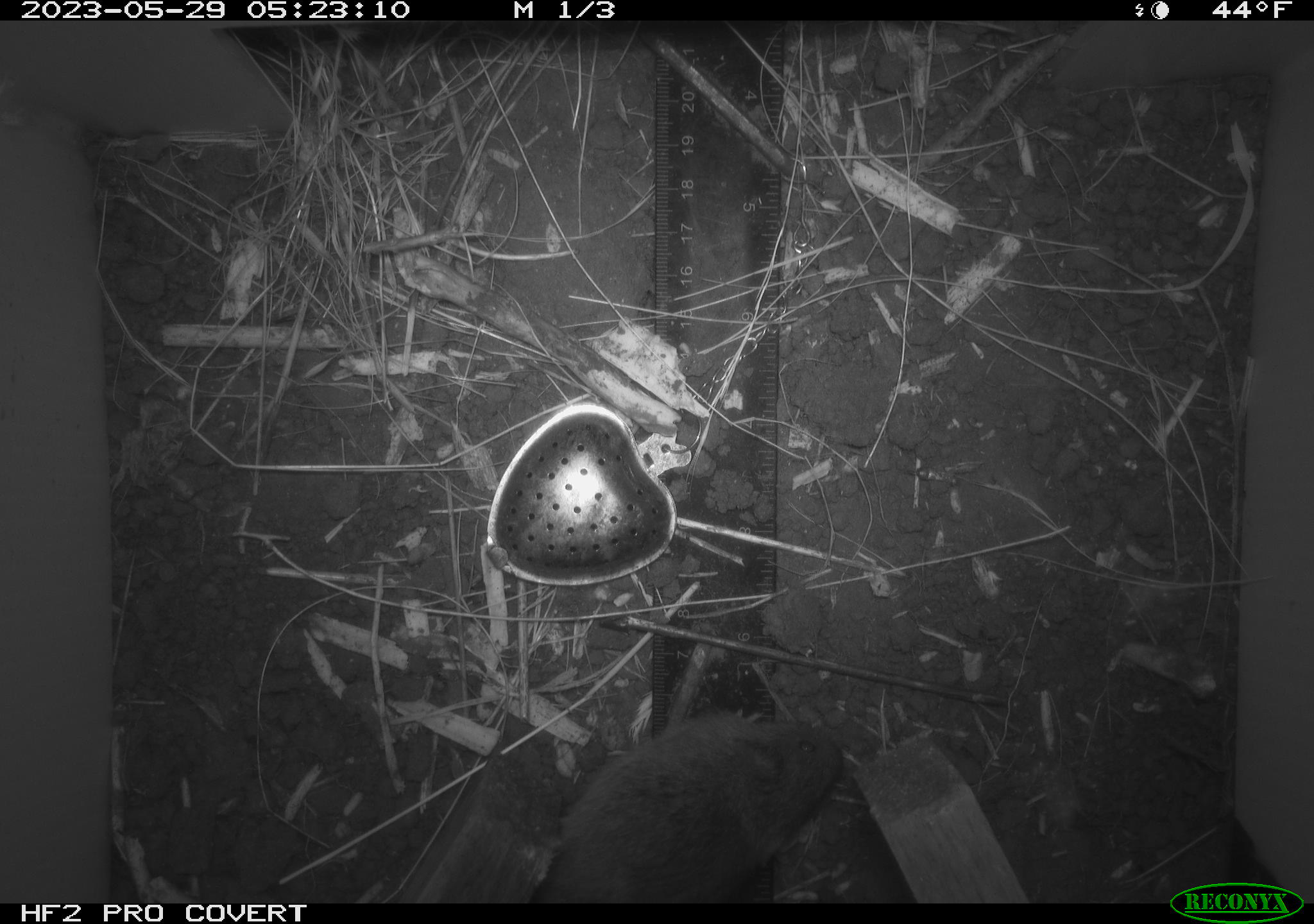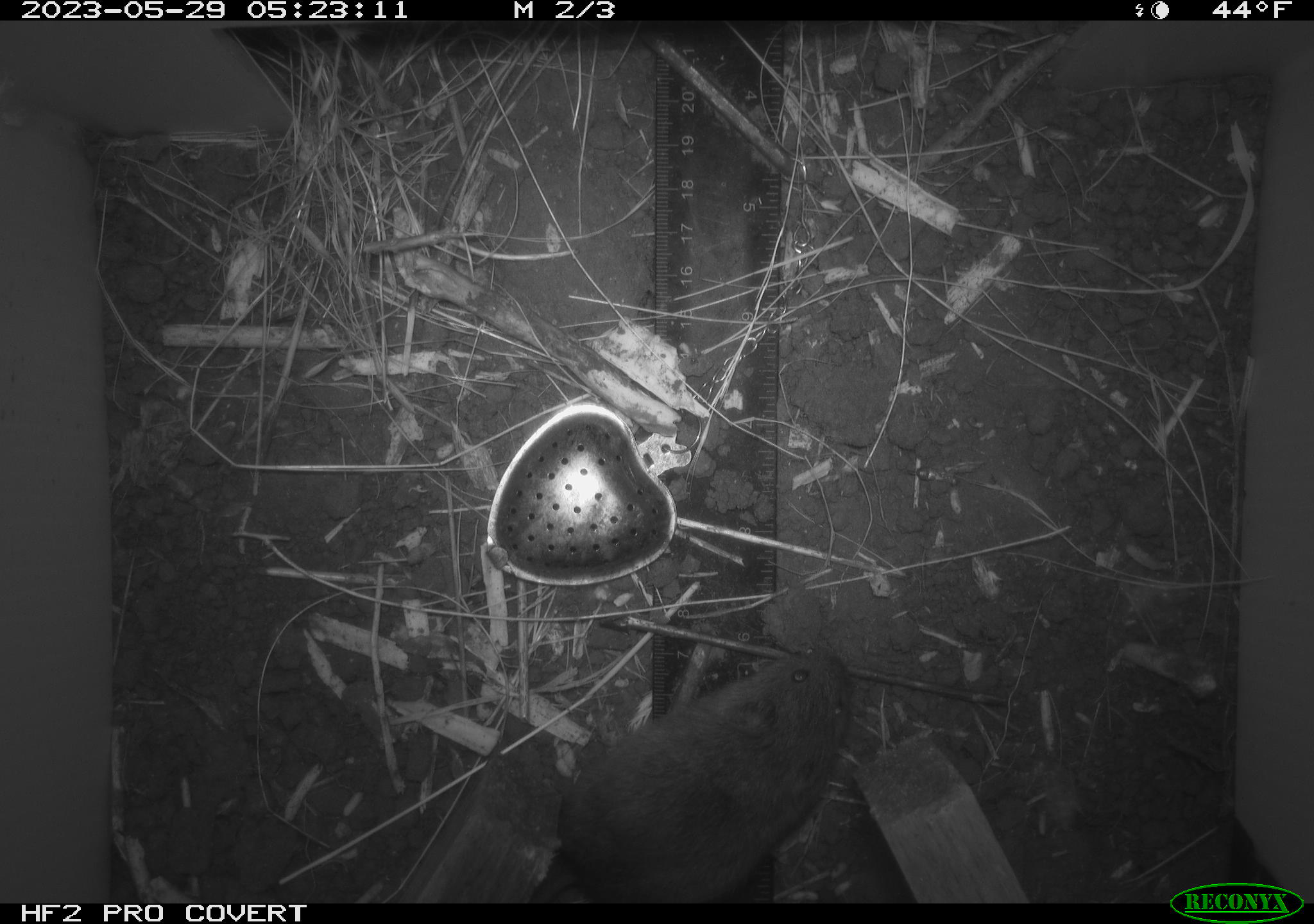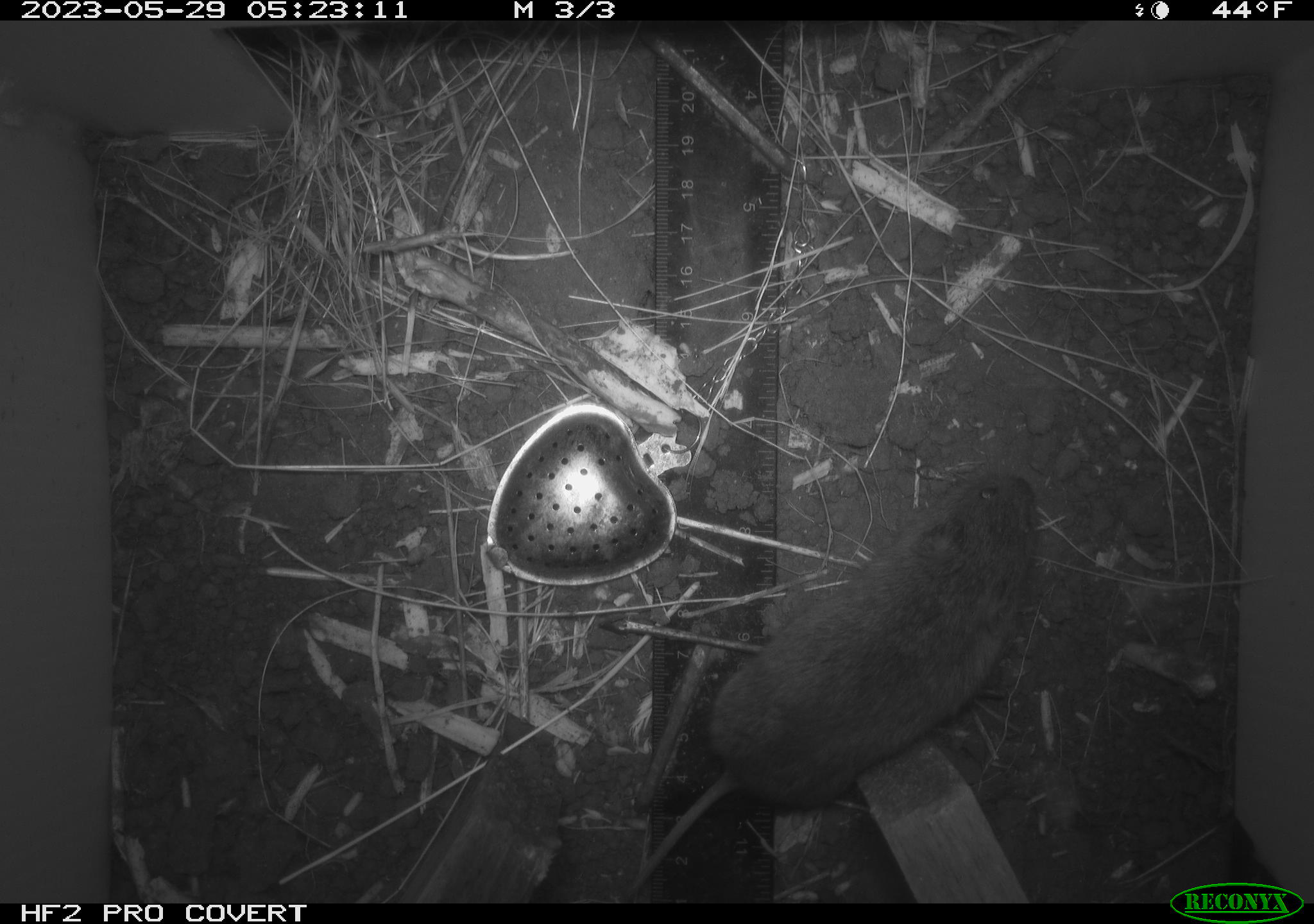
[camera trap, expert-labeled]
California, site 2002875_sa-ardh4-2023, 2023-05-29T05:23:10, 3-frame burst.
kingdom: Animalia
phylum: Chordata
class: Mammalia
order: Rodentia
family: Cricetidae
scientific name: Arvicolinae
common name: voles, lemmings, and muskrats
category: arvicolinae subfamily